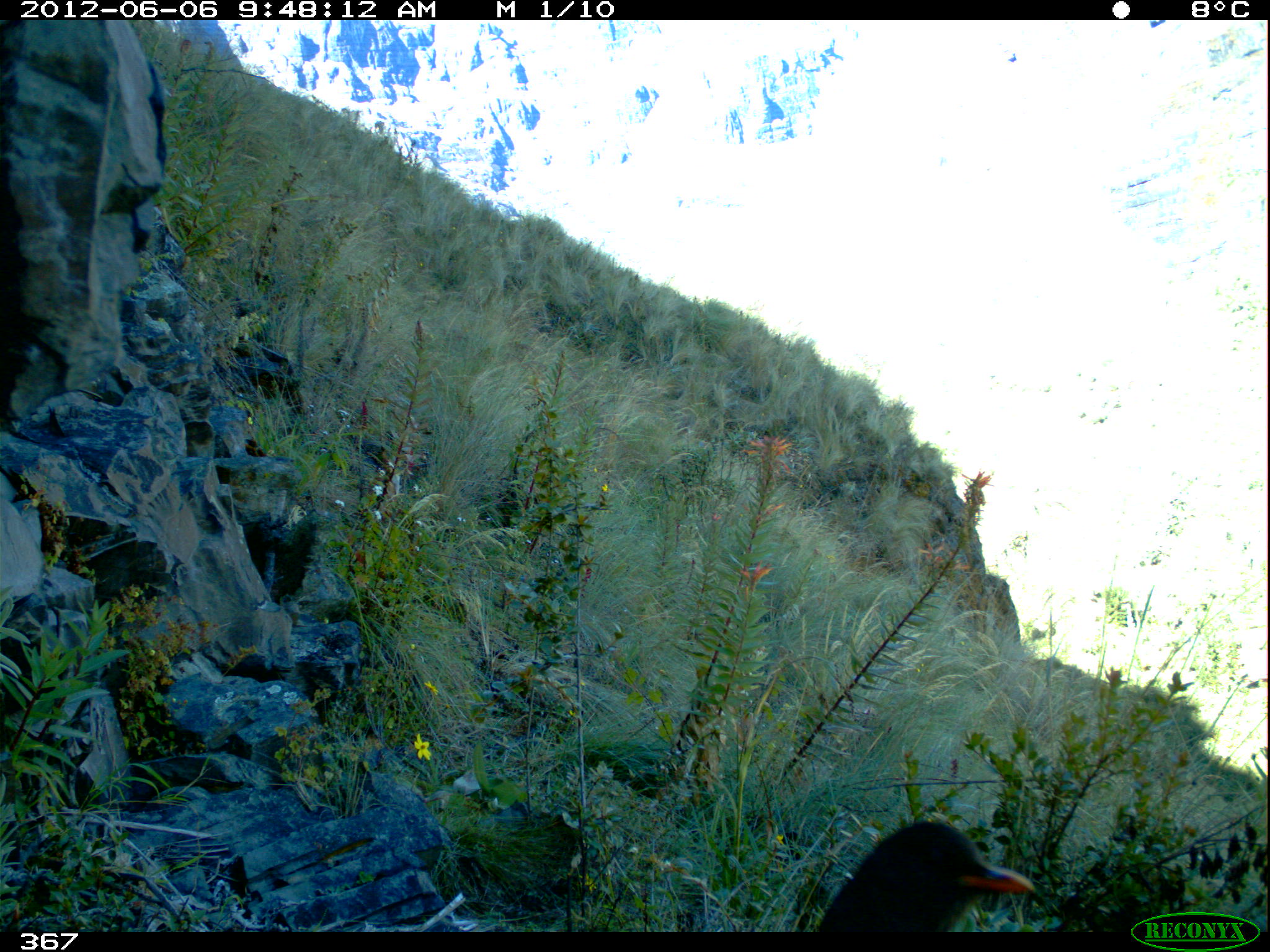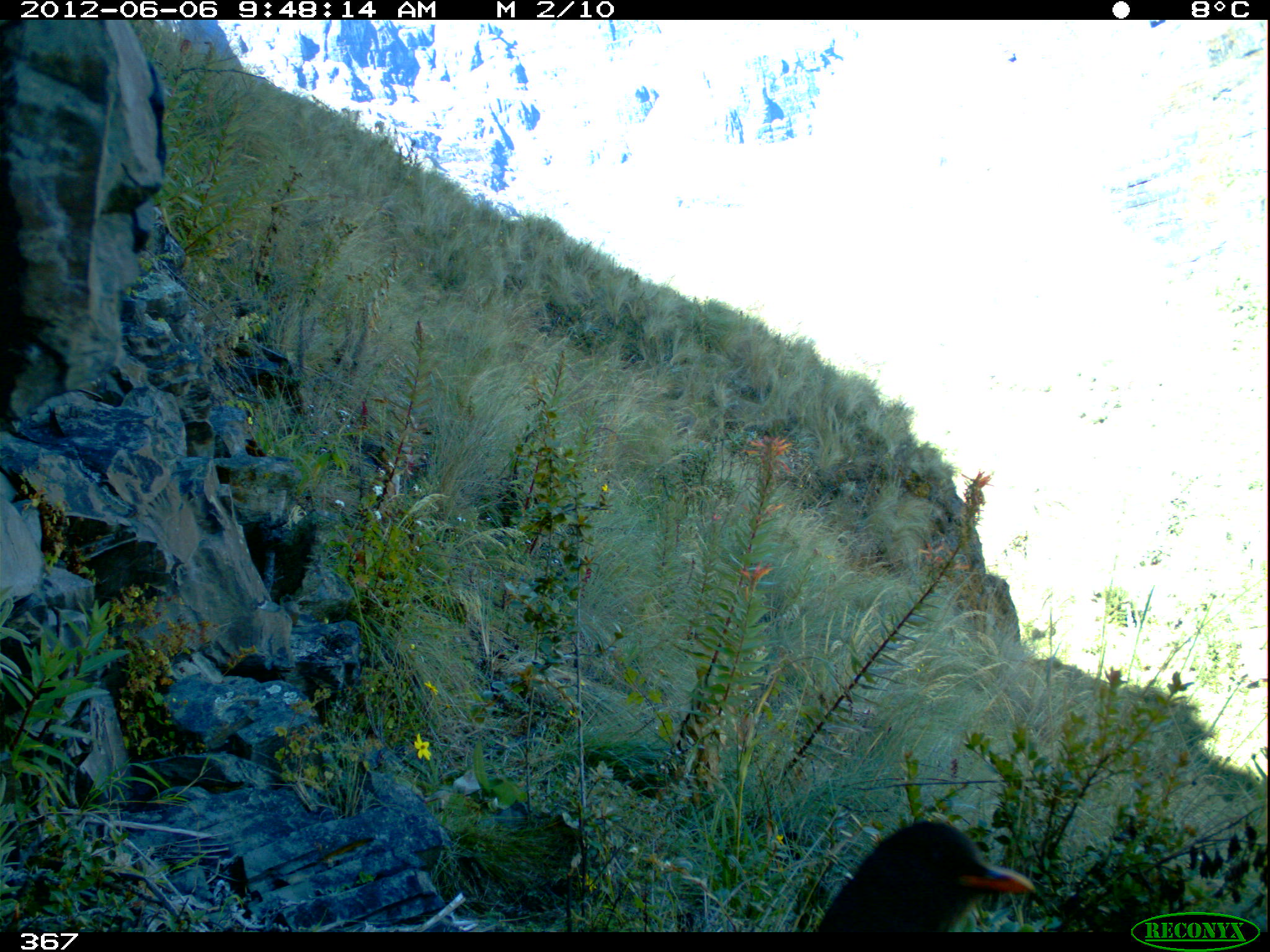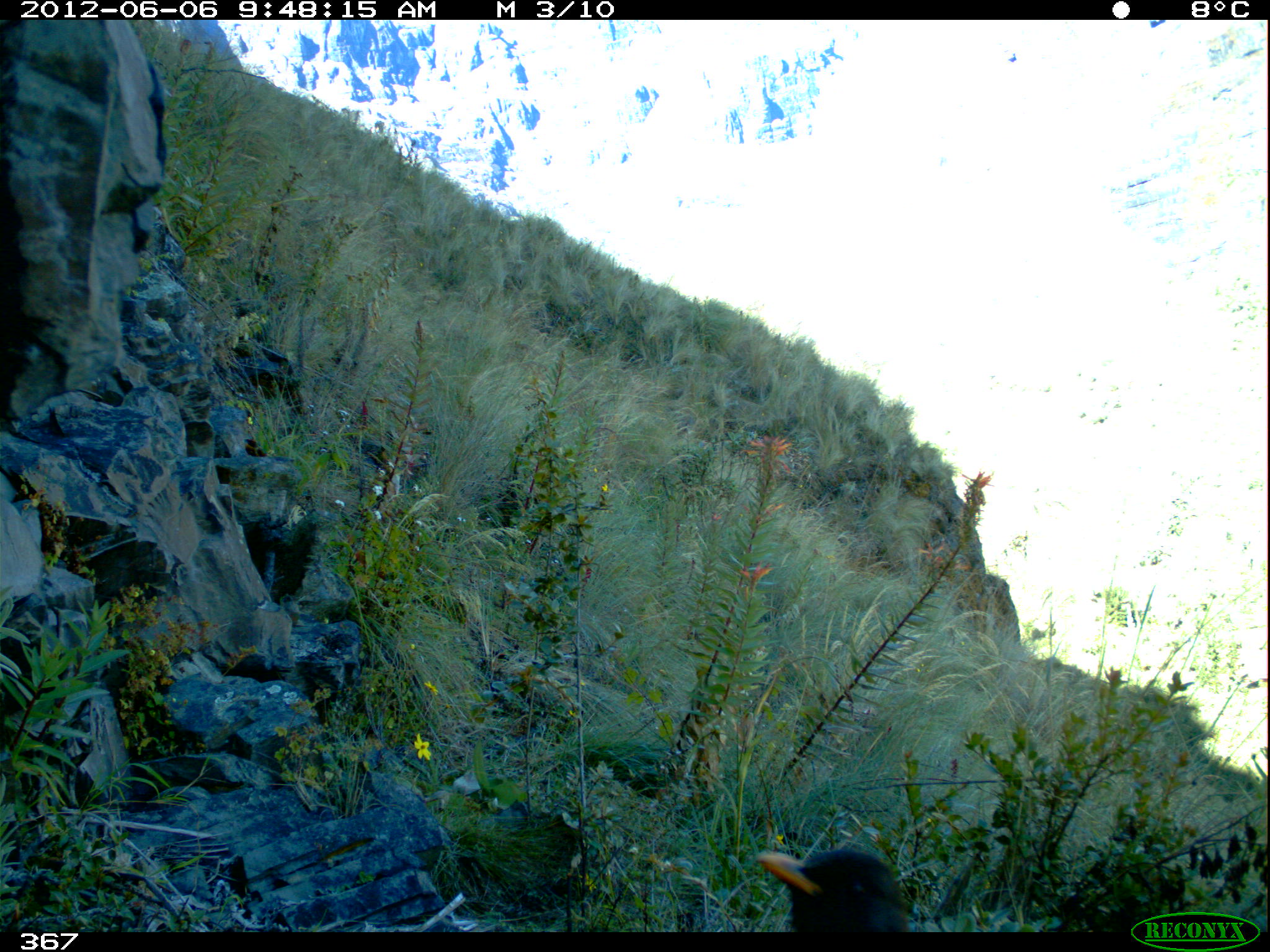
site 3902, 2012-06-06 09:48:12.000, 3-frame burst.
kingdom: Animalia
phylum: Chordata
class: Aves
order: Passeriformes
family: Turdidae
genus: Turdus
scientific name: Turdus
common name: true thrushes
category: turdus sp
Turdus sp (true thrushes) (Turdus).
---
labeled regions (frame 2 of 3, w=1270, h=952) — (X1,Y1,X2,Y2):
turdus sp: (805,815,1041,932)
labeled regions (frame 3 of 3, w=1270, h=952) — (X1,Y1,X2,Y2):
turdus sp: (755,848,909,933)